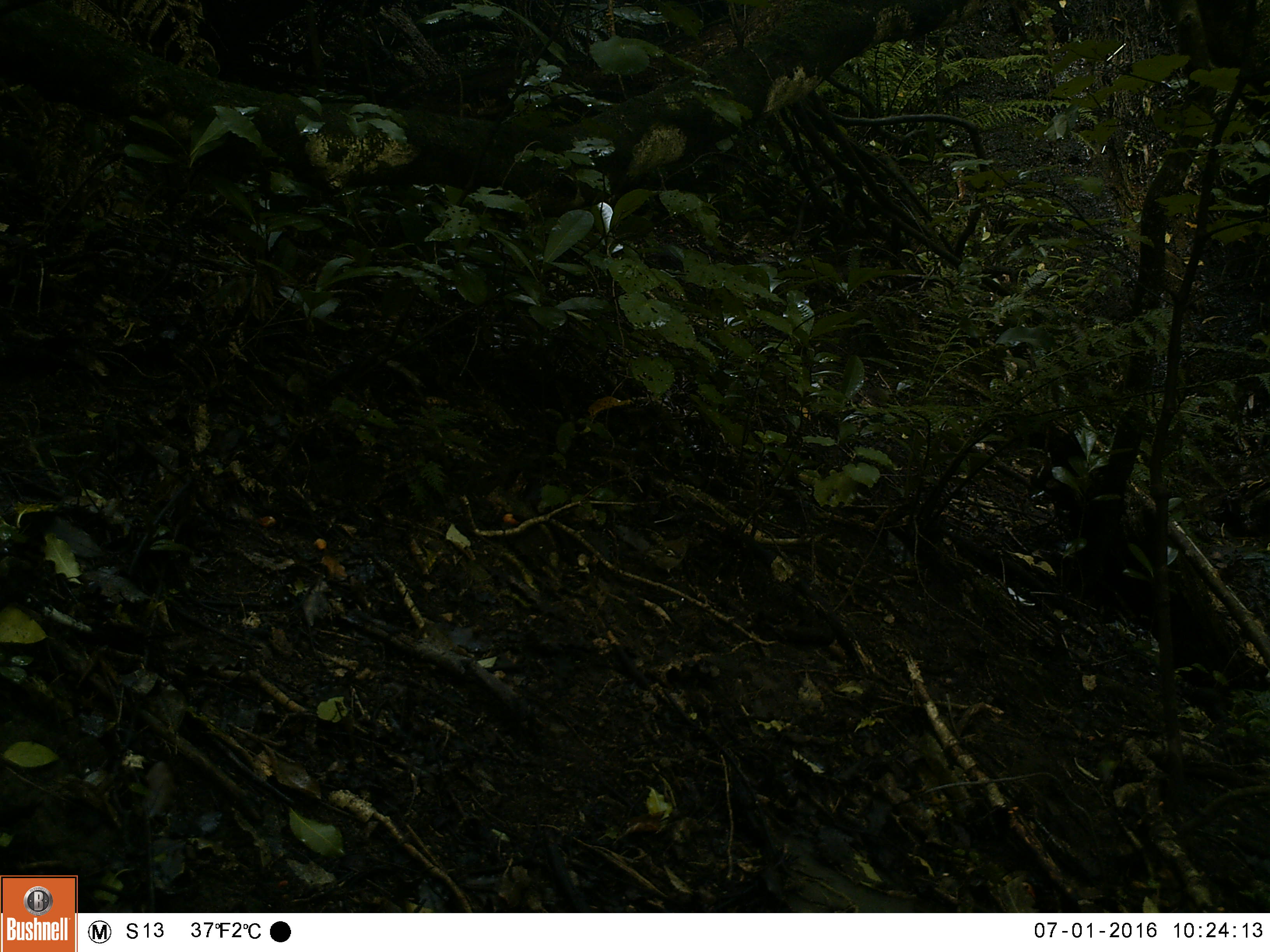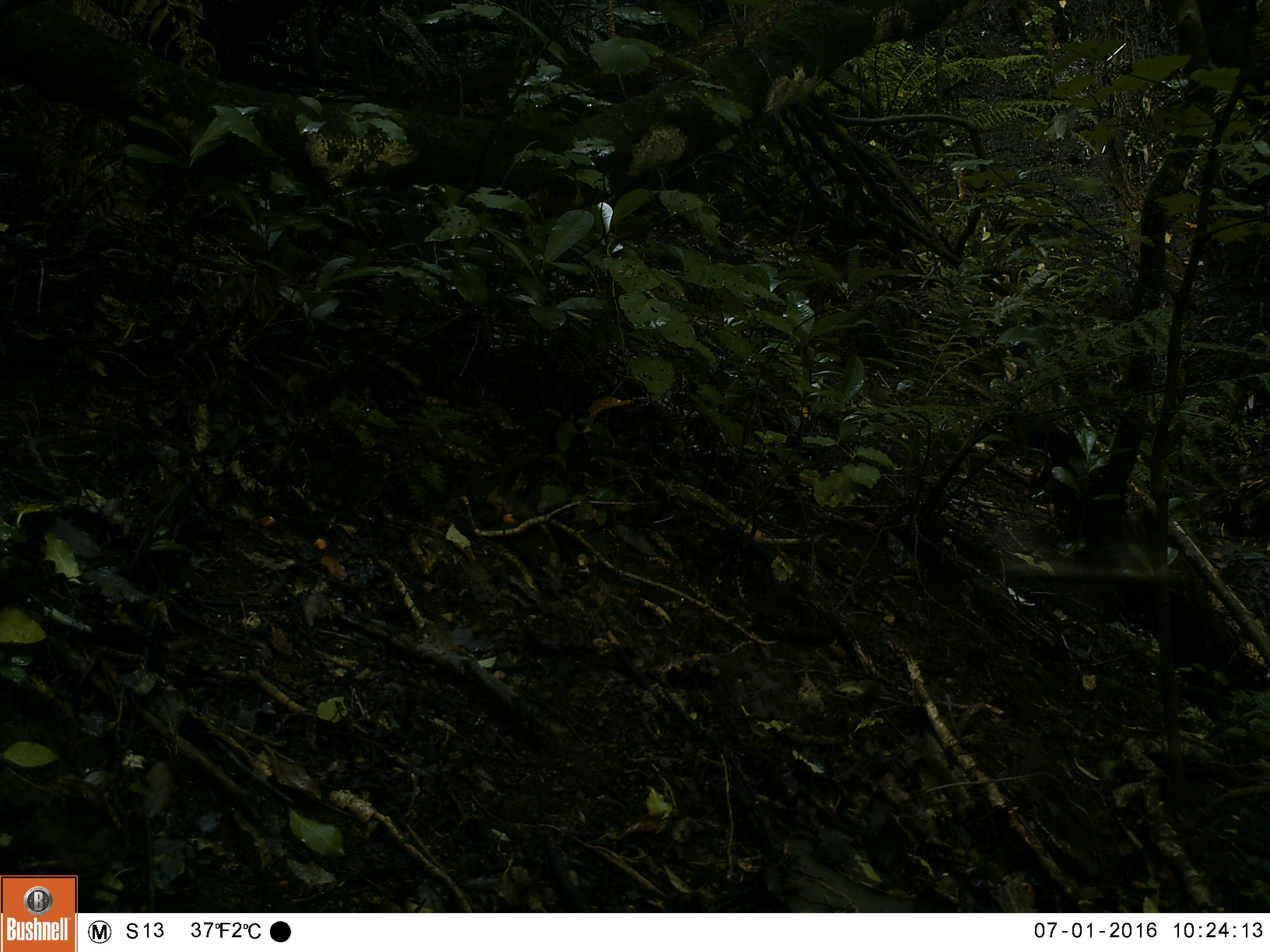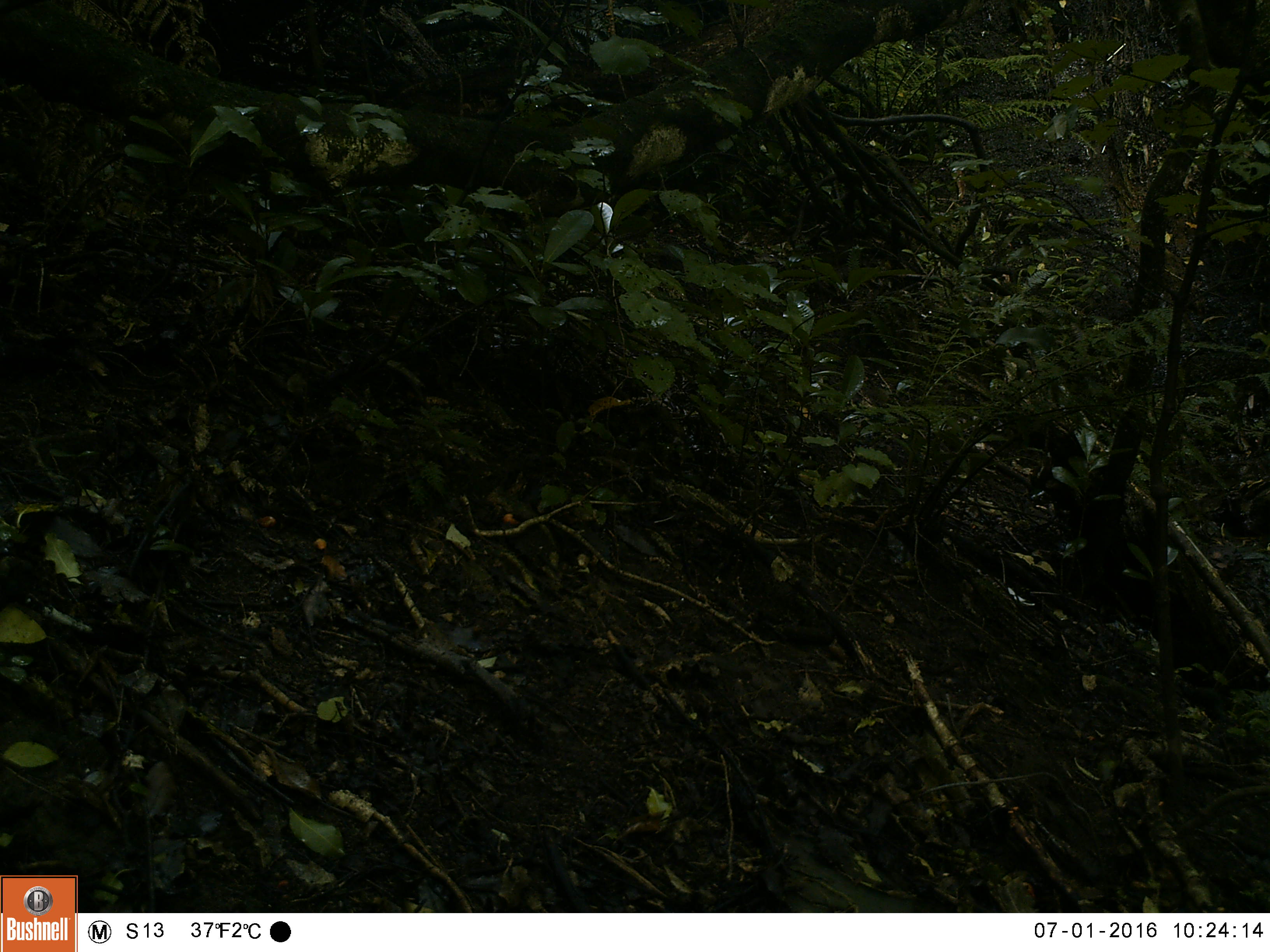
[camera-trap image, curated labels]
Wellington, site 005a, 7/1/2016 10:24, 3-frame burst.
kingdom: Animalia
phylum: Chordata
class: Aves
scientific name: Aves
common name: bird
Bird (Aves).